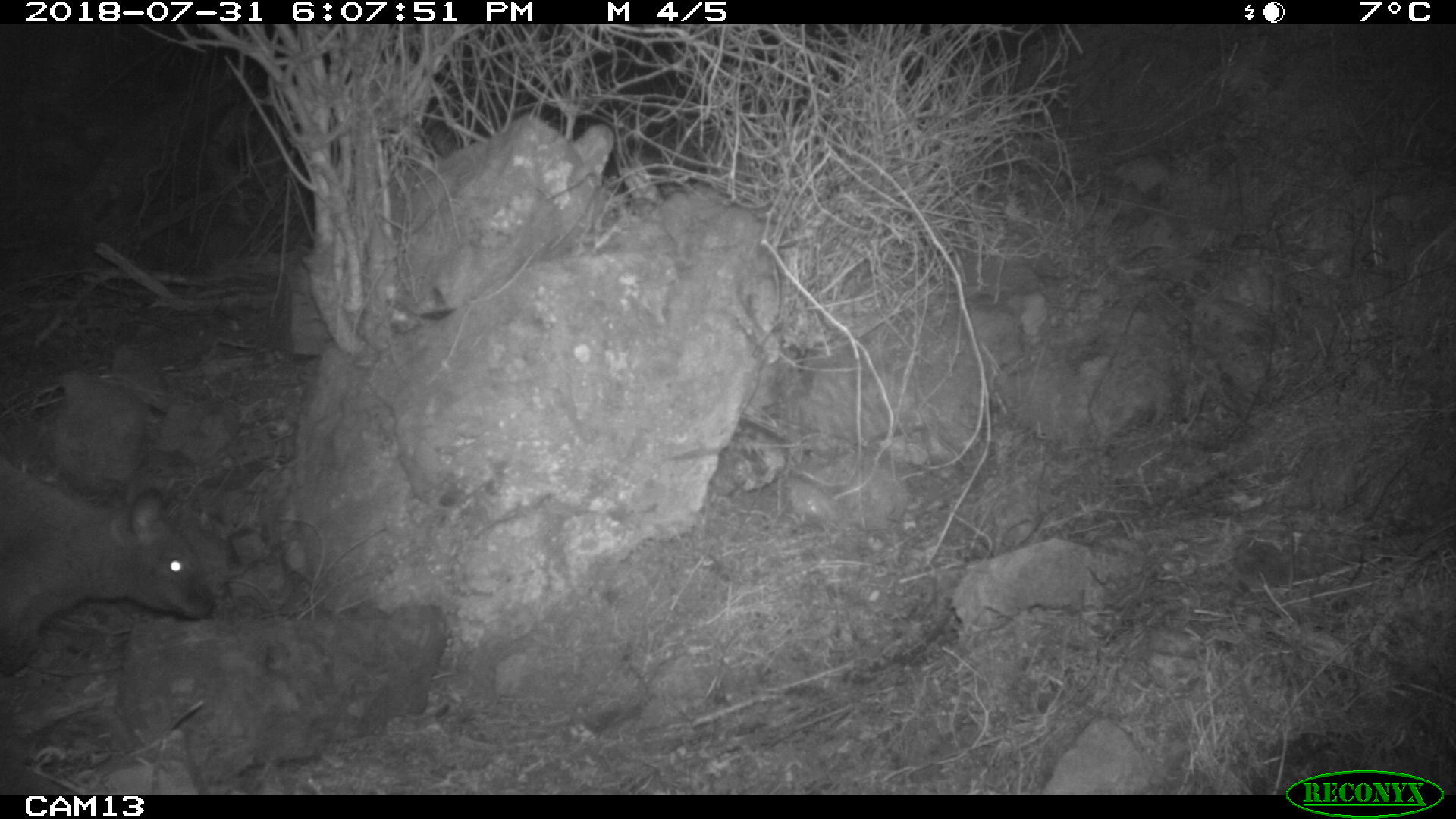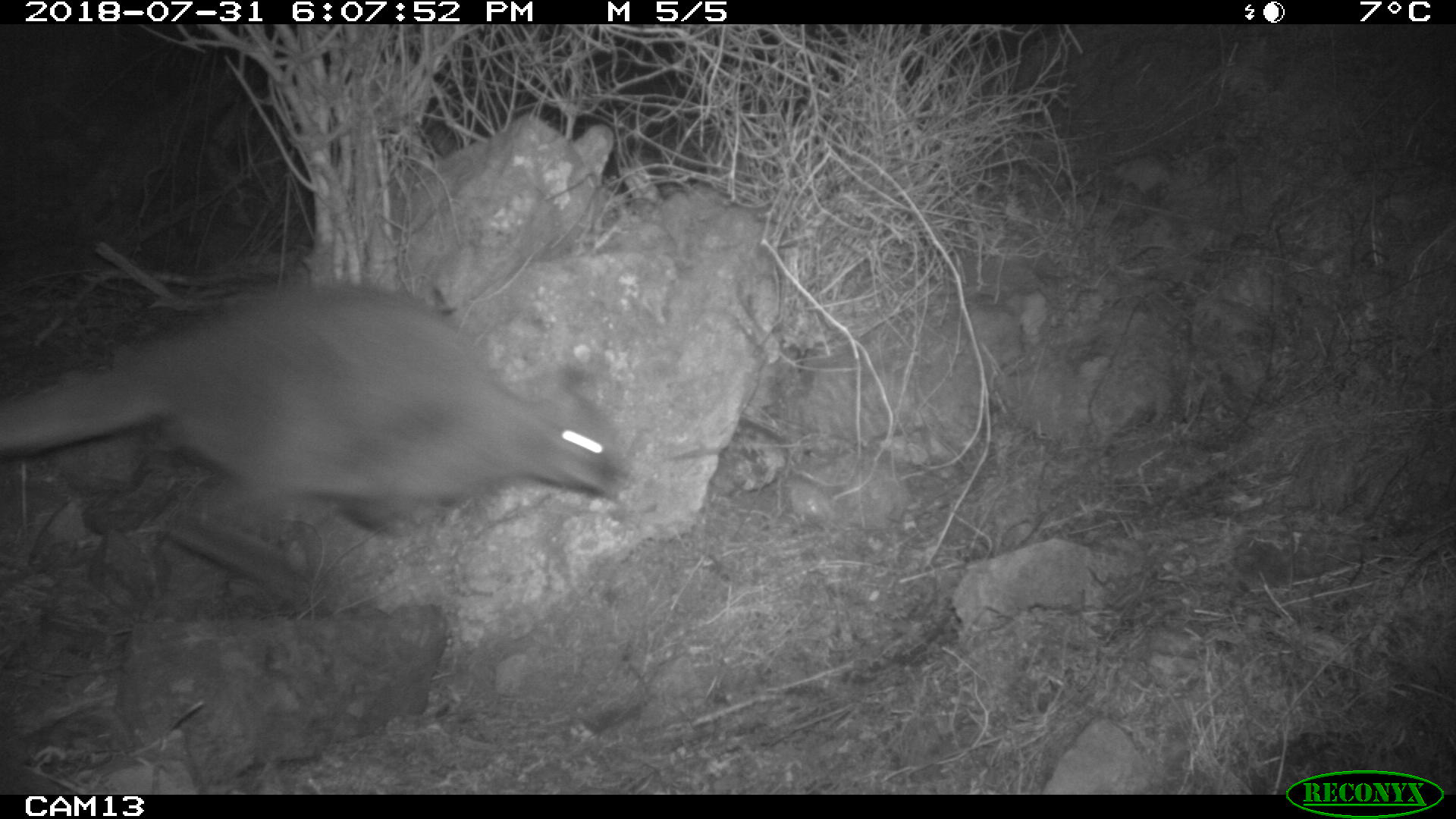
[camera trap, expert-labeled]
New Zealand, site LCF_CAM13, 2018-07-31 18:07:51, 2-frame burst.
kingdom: Animalia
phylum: Chordata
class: Mammalia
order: Diprotodontia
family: Macropodidae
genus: Notamacropus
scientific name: Notamacropus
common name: wallaby